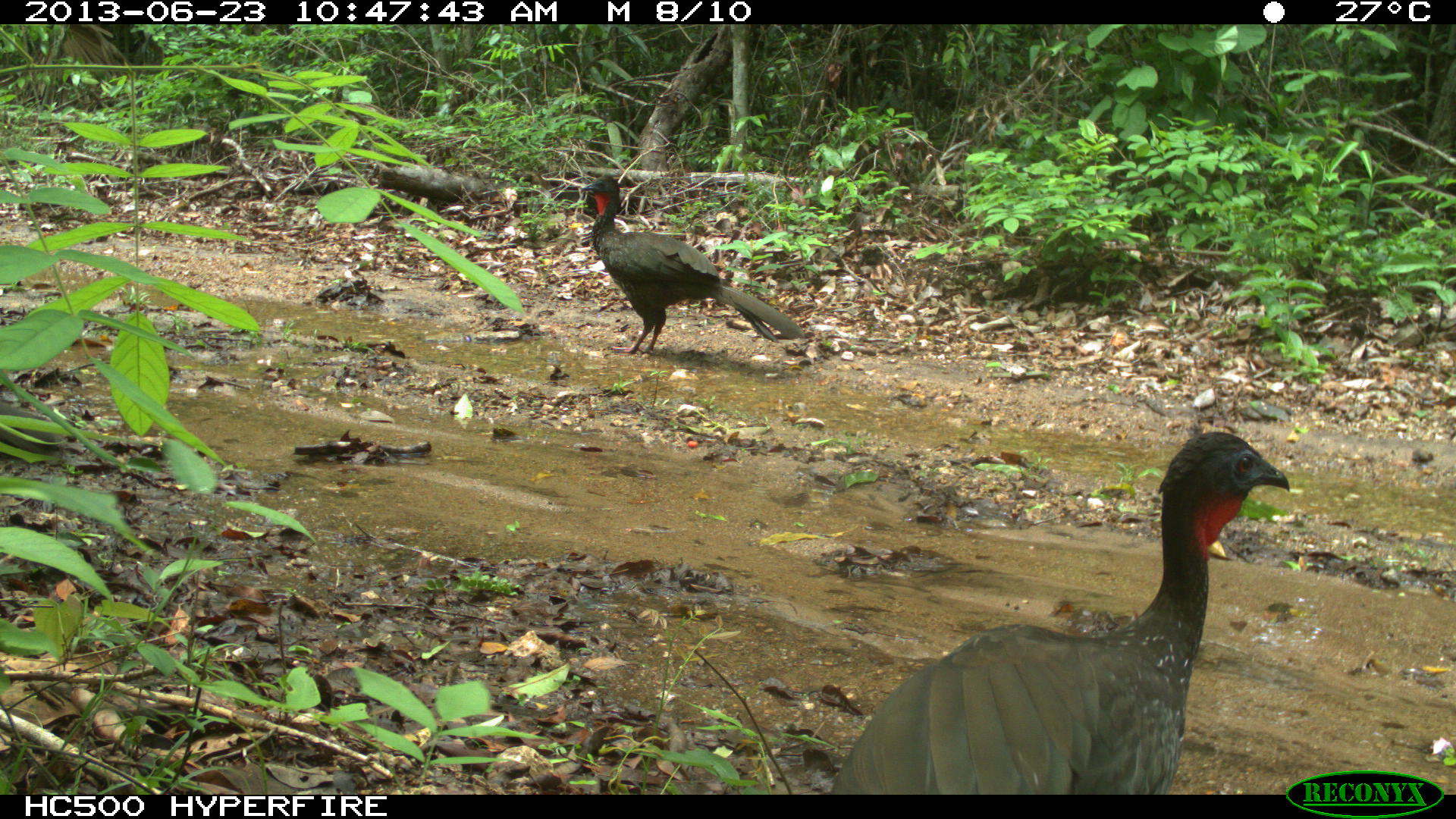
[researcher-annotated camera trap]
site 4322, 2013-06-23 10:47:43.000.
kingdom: Animalia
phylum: Chordata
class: Aves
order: Galliformes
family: Cracidae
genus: Penelope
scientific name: Penelope purpurascens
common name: crested guan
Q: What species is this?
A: Penelope purpurascens (crested guan).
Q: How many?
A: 4.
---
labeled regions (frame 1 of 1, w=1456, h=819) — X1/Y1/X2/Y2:
penelope purpurascens: 827/431/1290/795; 578/173/804/357